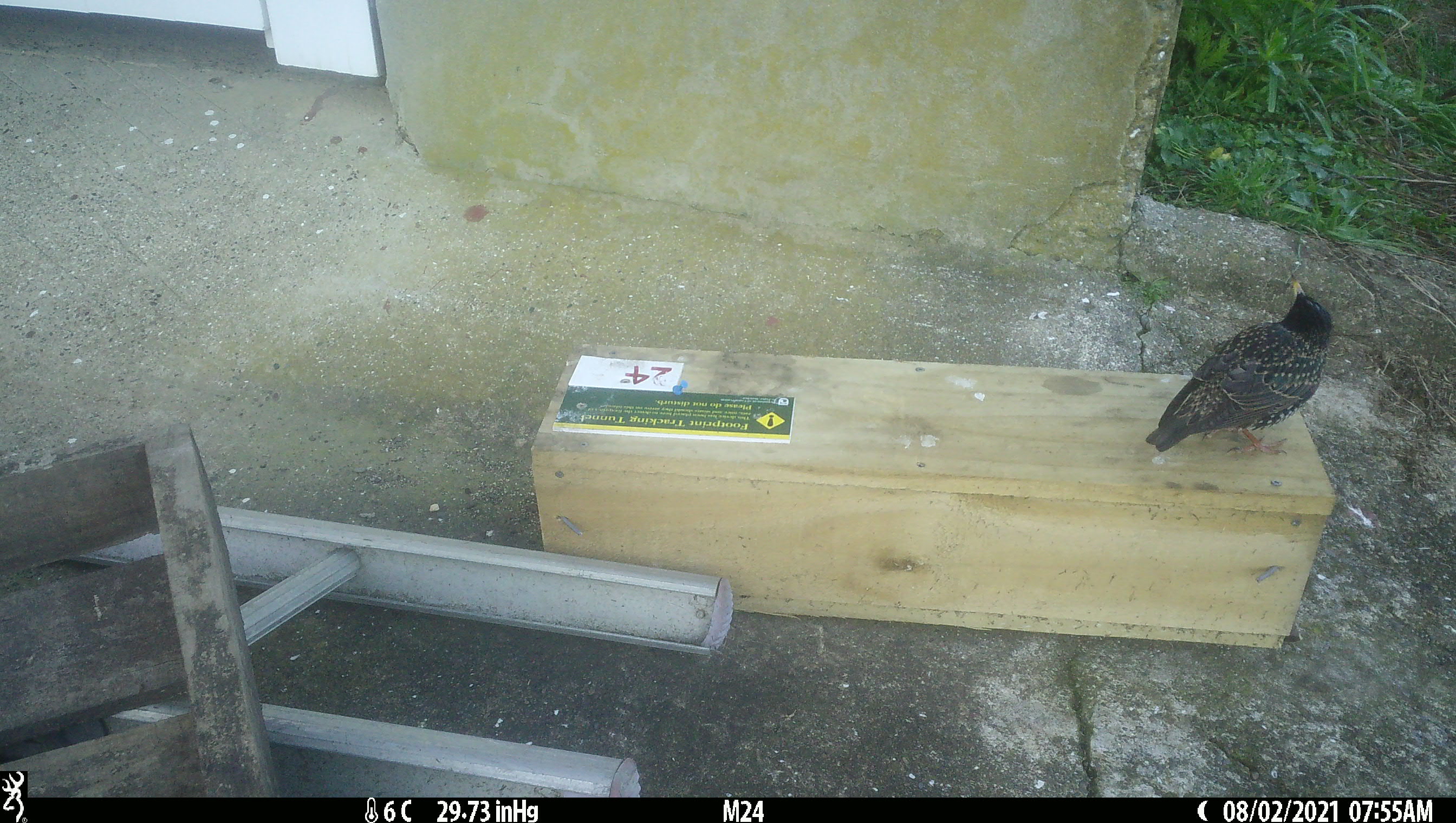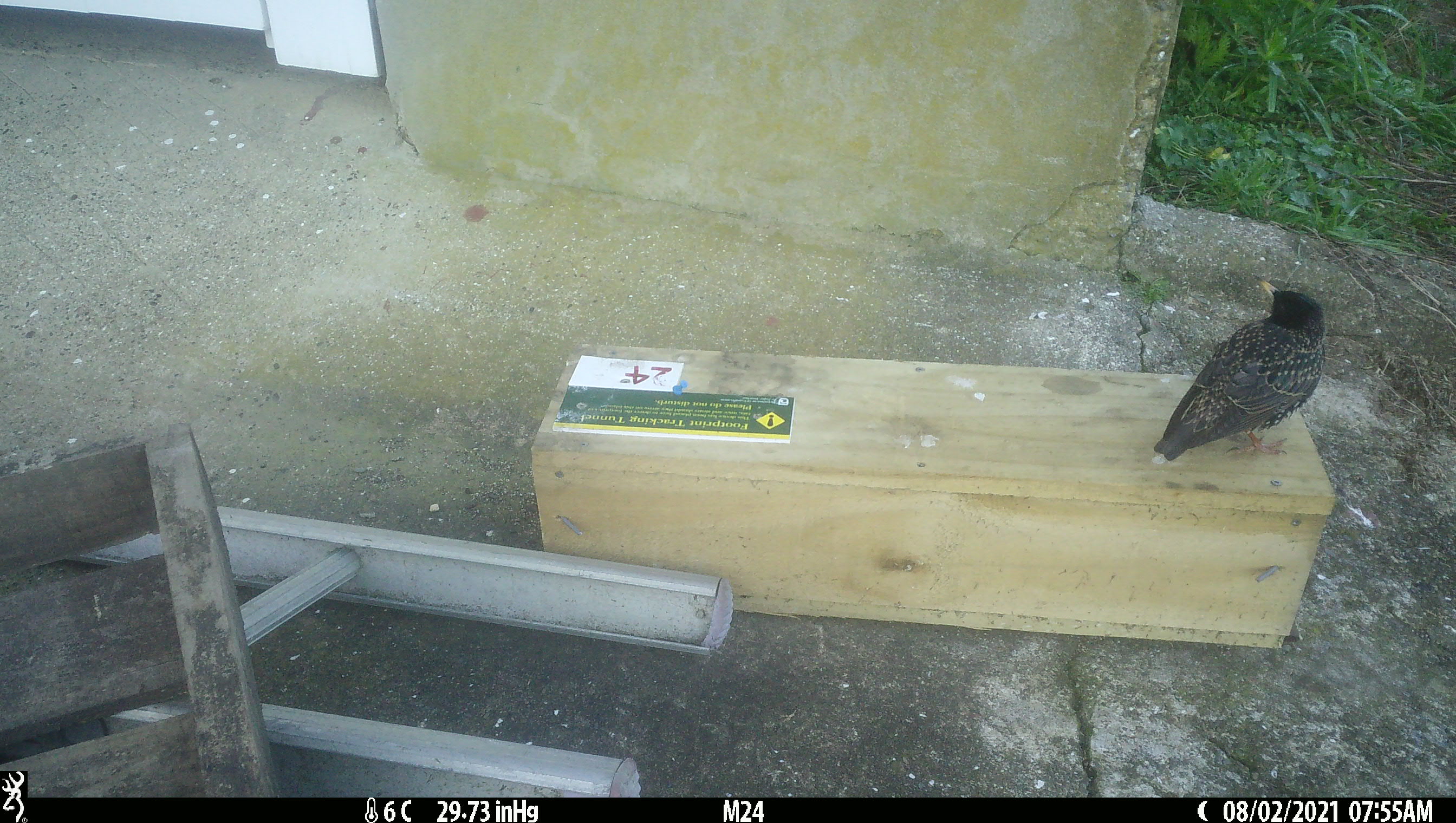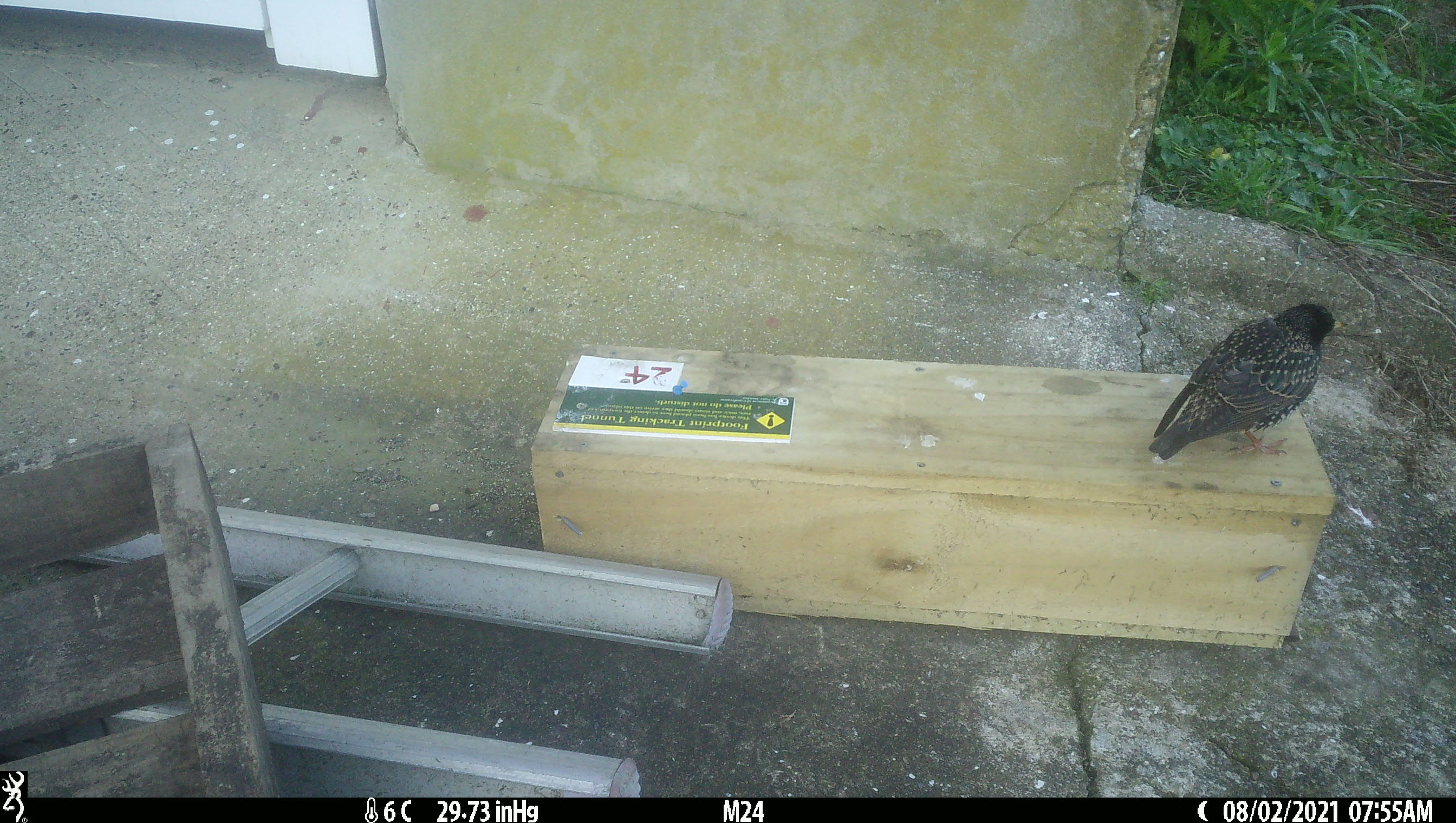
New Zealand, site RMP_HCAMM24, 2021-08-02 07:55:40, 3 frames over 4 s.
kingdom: Animalia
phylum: Chordata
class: Aves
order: Passeriformes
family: Sturnidae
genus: Sturnus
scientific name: Sturnus vulgaris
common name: european starling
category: starling